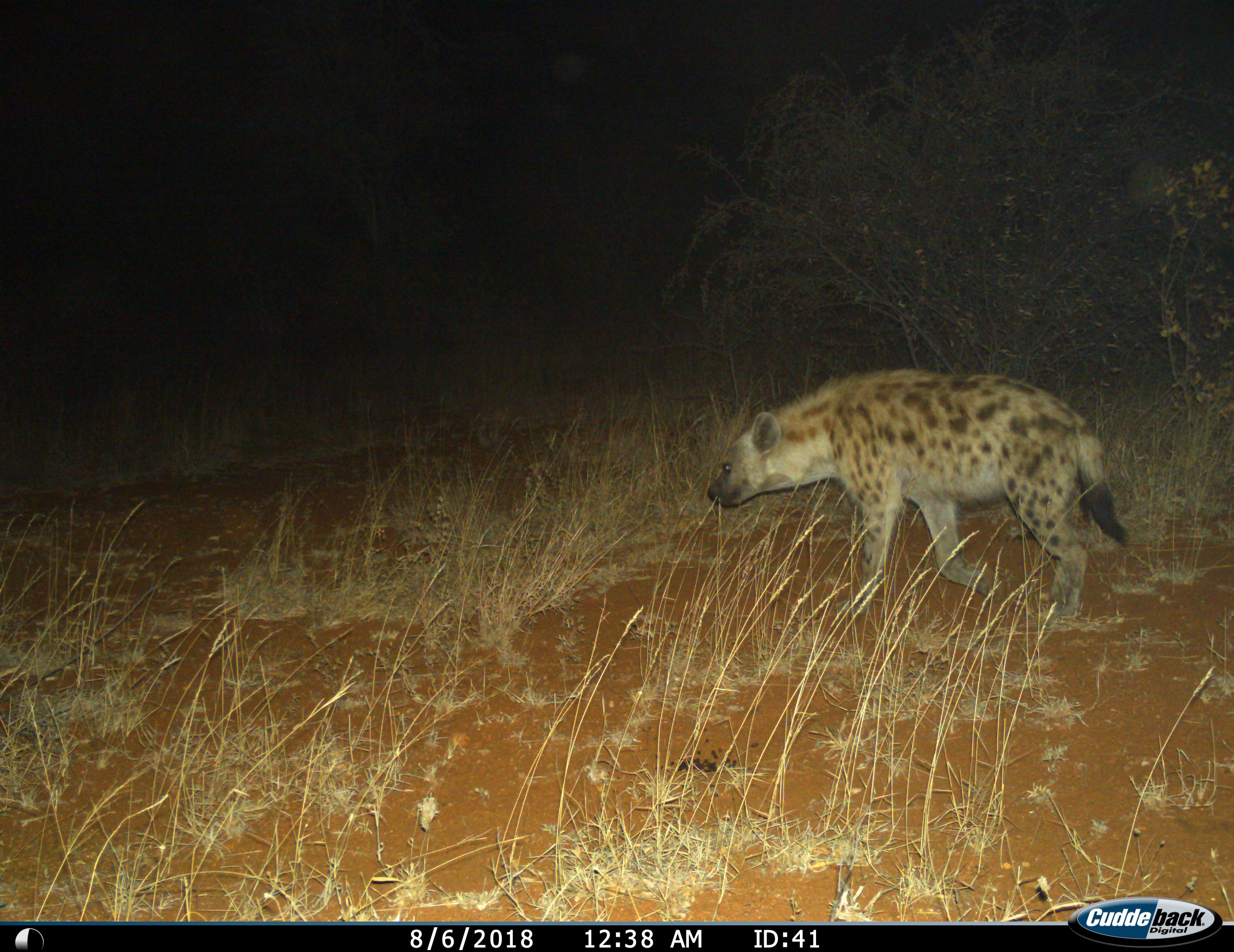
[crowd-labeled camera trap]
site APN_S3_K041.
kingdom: Animalia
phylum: Chordata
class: Mammalia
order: Carnivora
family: Hyaenidae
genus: Crocuta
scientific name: Crocuta crocuta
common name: spotted hyena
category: hyenaspotted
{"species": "hyenaspotted (spotted hyena) (Crocuta crocuta)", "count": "1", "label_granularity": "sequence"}